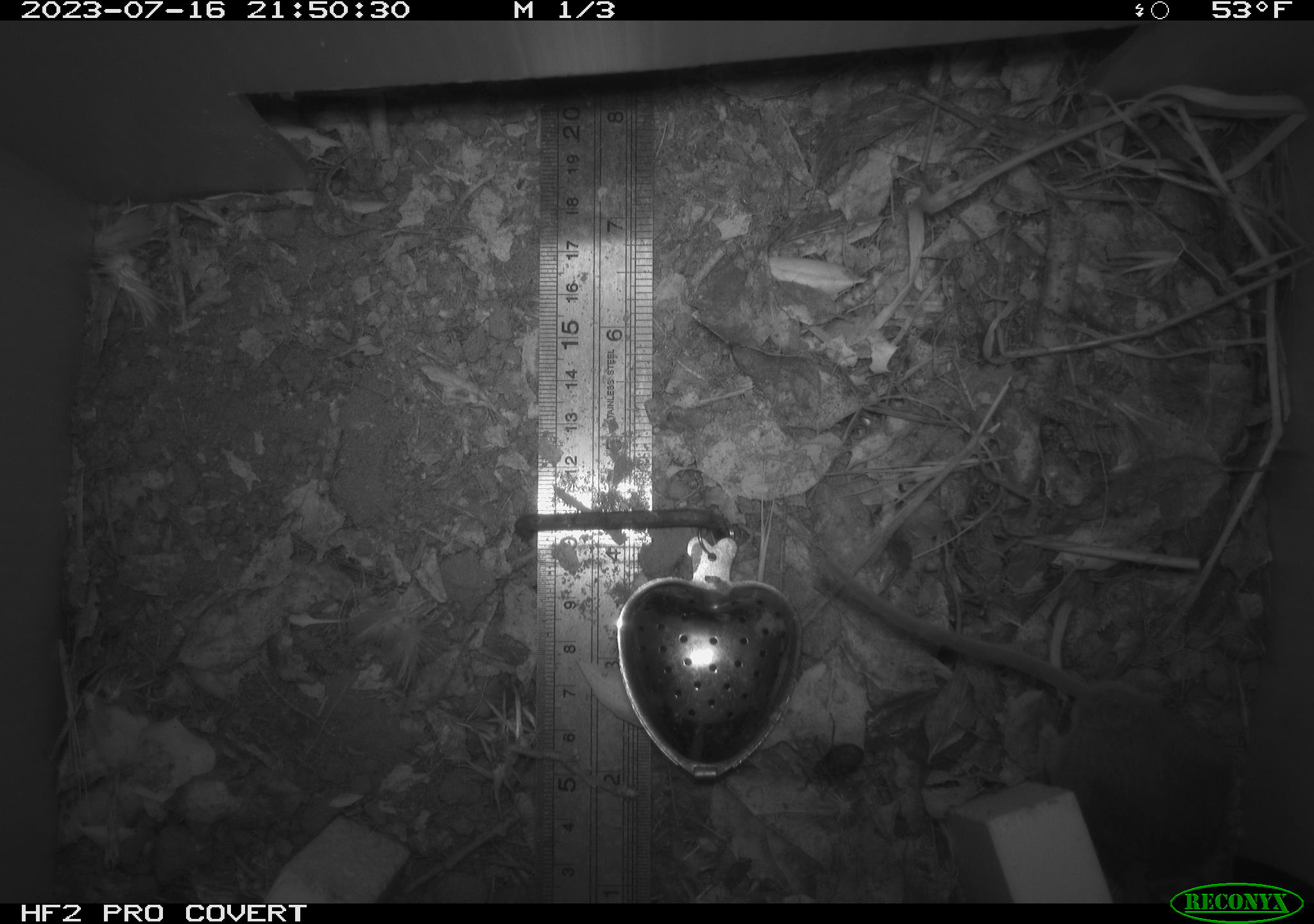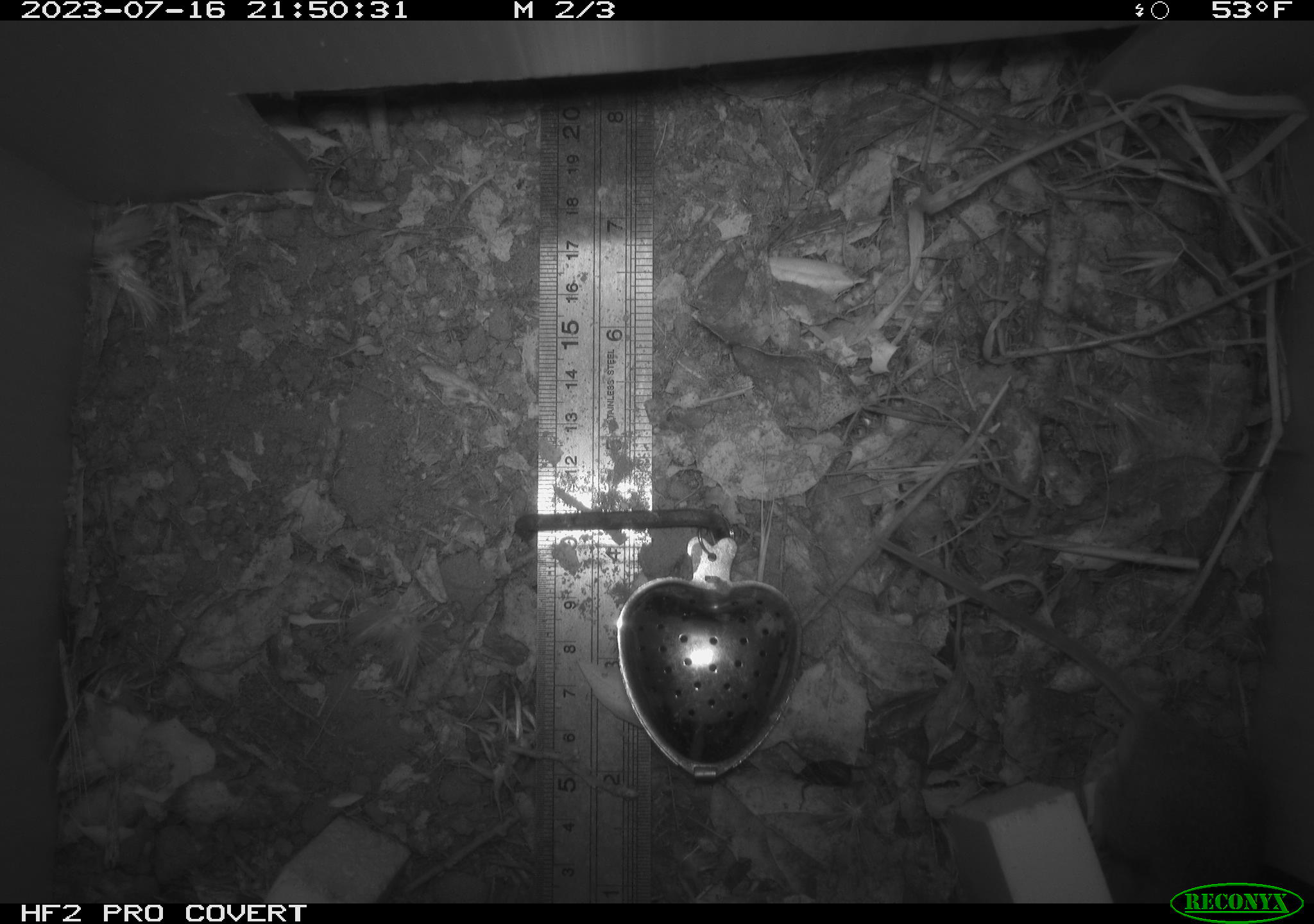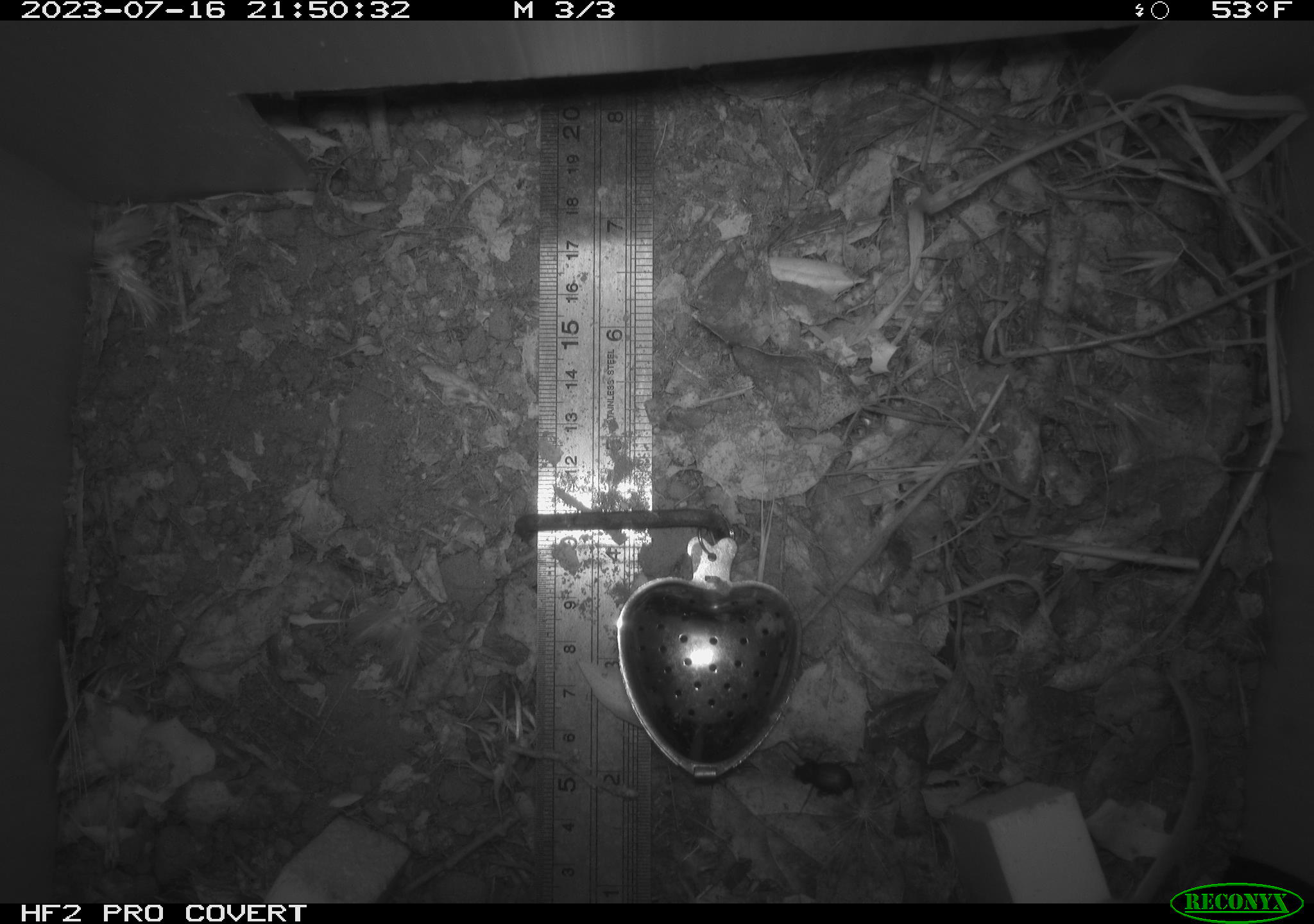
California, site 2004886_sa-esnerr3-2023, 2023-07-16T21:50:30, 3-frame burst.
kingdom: Animalia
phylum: Chordata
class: Mammalia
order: Rodentia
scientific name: Rodentia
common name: mouse species